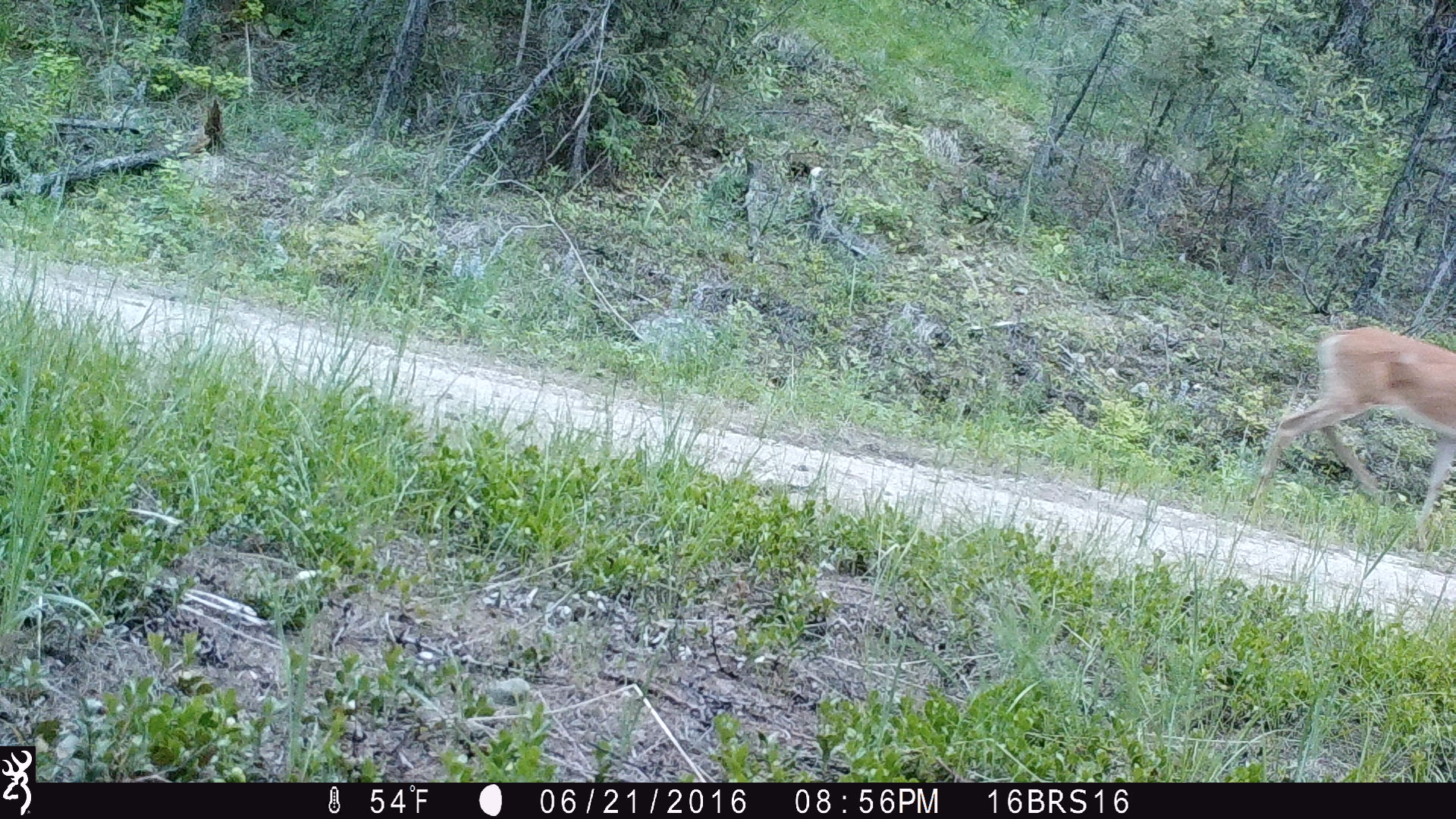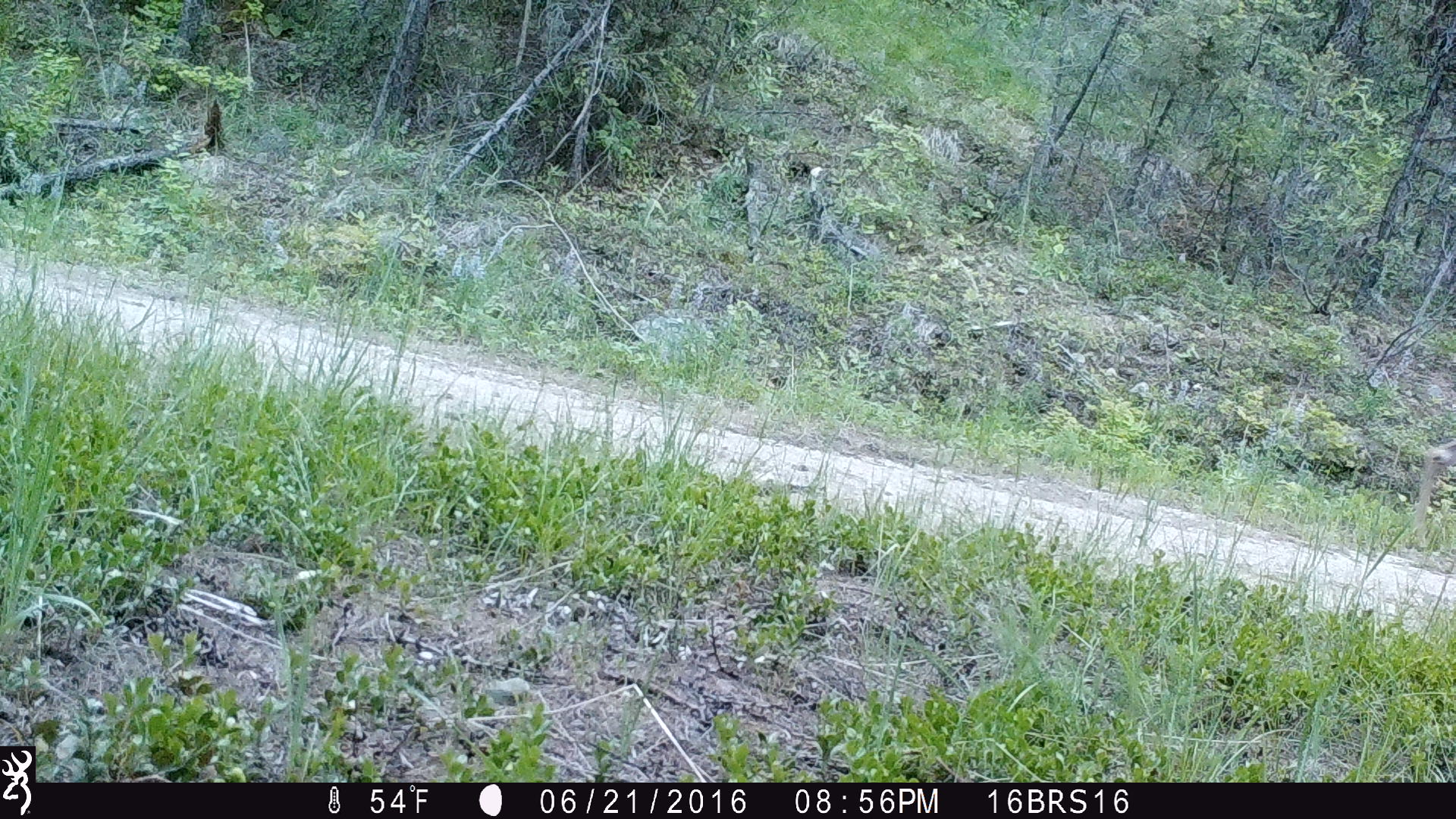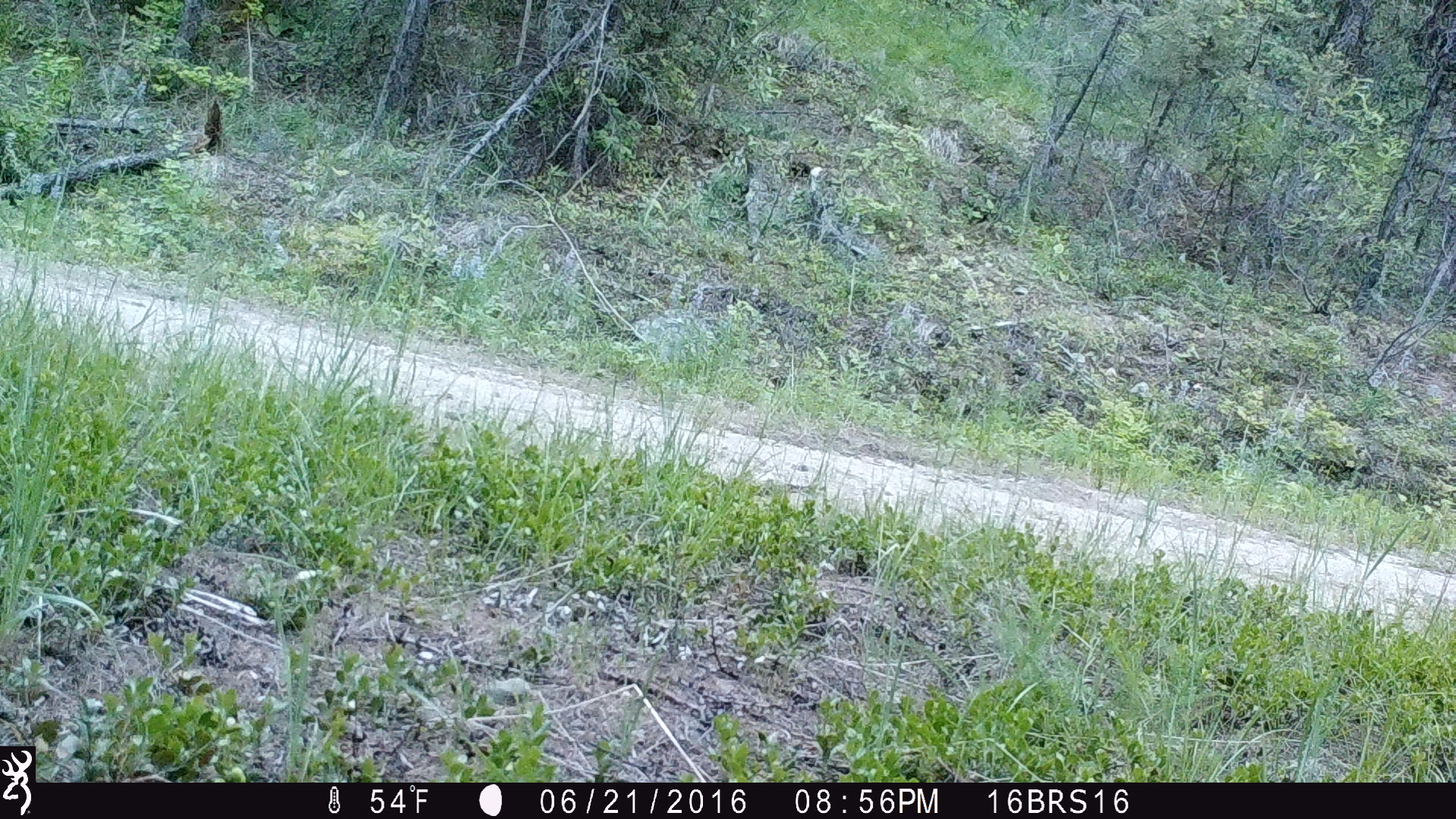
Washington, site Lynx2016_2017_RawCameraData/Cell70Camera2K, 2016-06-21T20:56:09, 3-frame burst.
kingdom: Animalia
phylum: Chordata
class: Mammalia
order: Artiodactyla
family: Cervidae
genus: Odocoileus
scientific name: Odocoileus virginianus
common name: white-tailed deer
Odocoileus virginianus (white-tailed deer). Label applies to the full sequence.